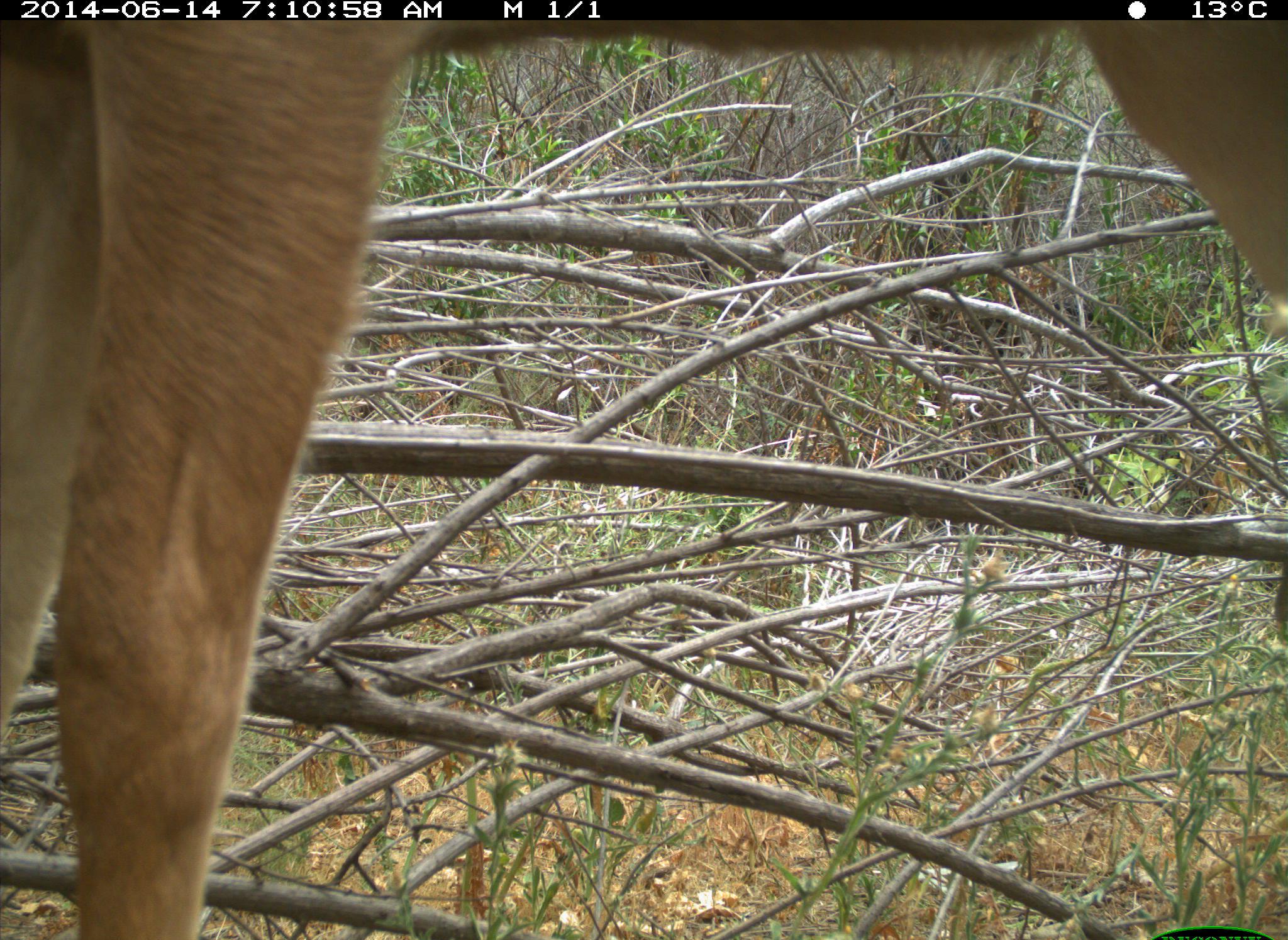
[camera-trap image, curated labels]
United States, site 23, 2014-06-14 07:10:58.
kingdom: Animalia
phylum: Chordata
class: Mammalia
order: Artiodactyla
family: Cervidae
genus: Odocoileus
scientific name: Odocoileus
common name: deer